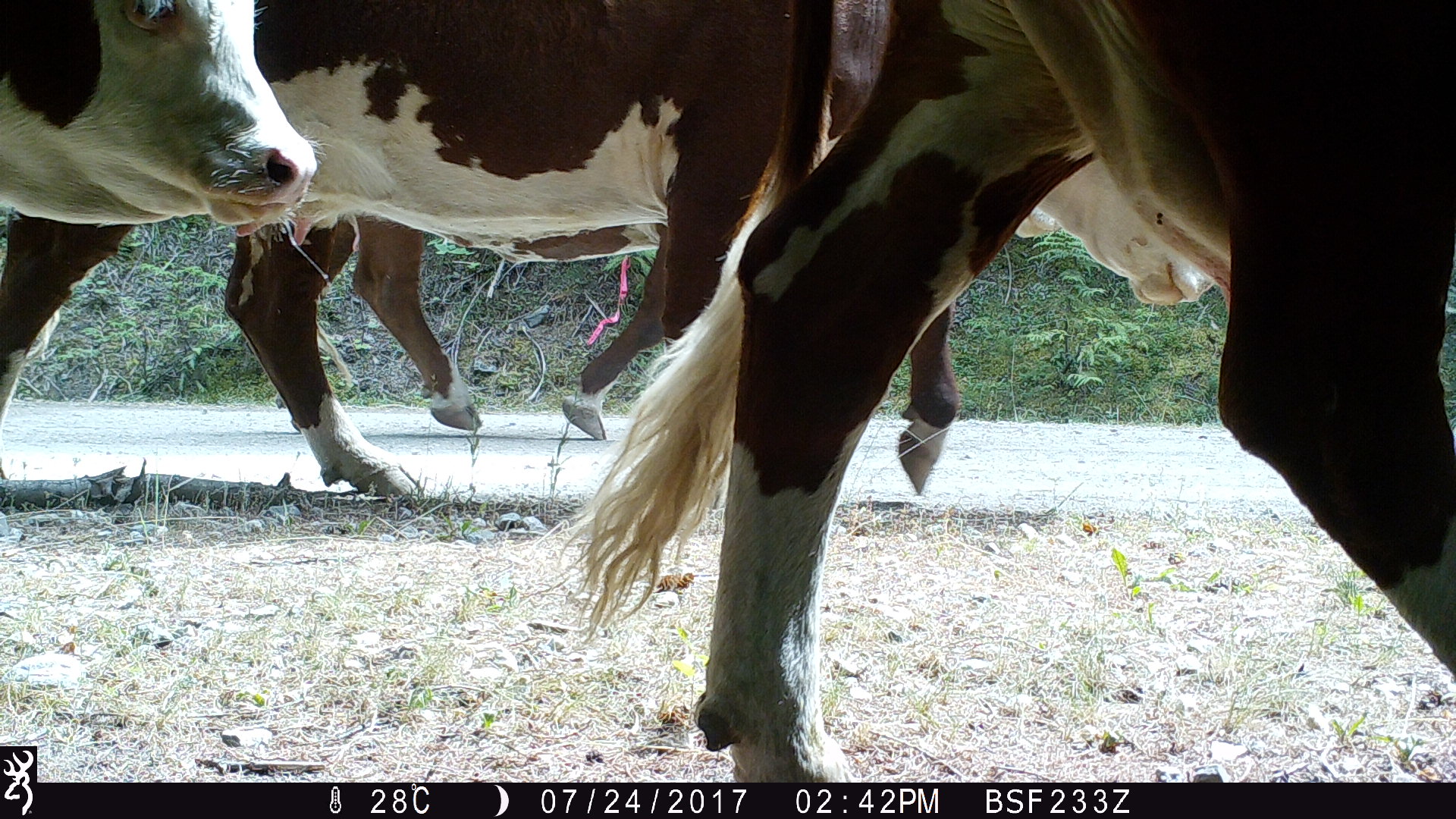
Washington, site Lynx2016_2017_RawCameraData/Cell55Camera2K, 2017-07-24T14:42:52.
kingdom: Animalia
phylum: Chordata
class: Mammalia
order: Artiodactyla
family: Bovidae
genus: Bos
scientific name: Bos taurus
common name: domestic cattle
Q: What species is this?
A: Domestic cattle (Bos taurus).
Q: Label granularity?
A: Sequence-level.